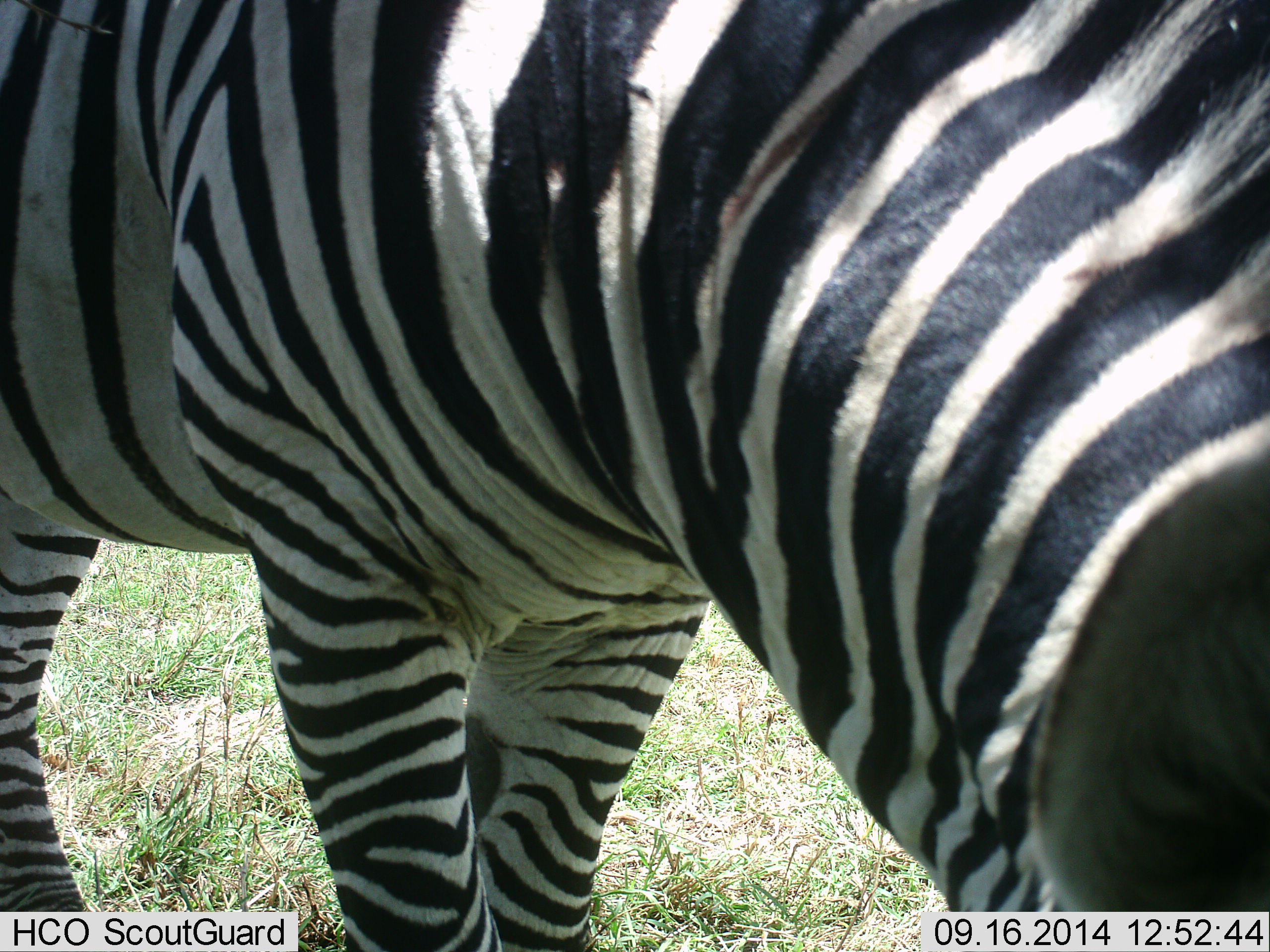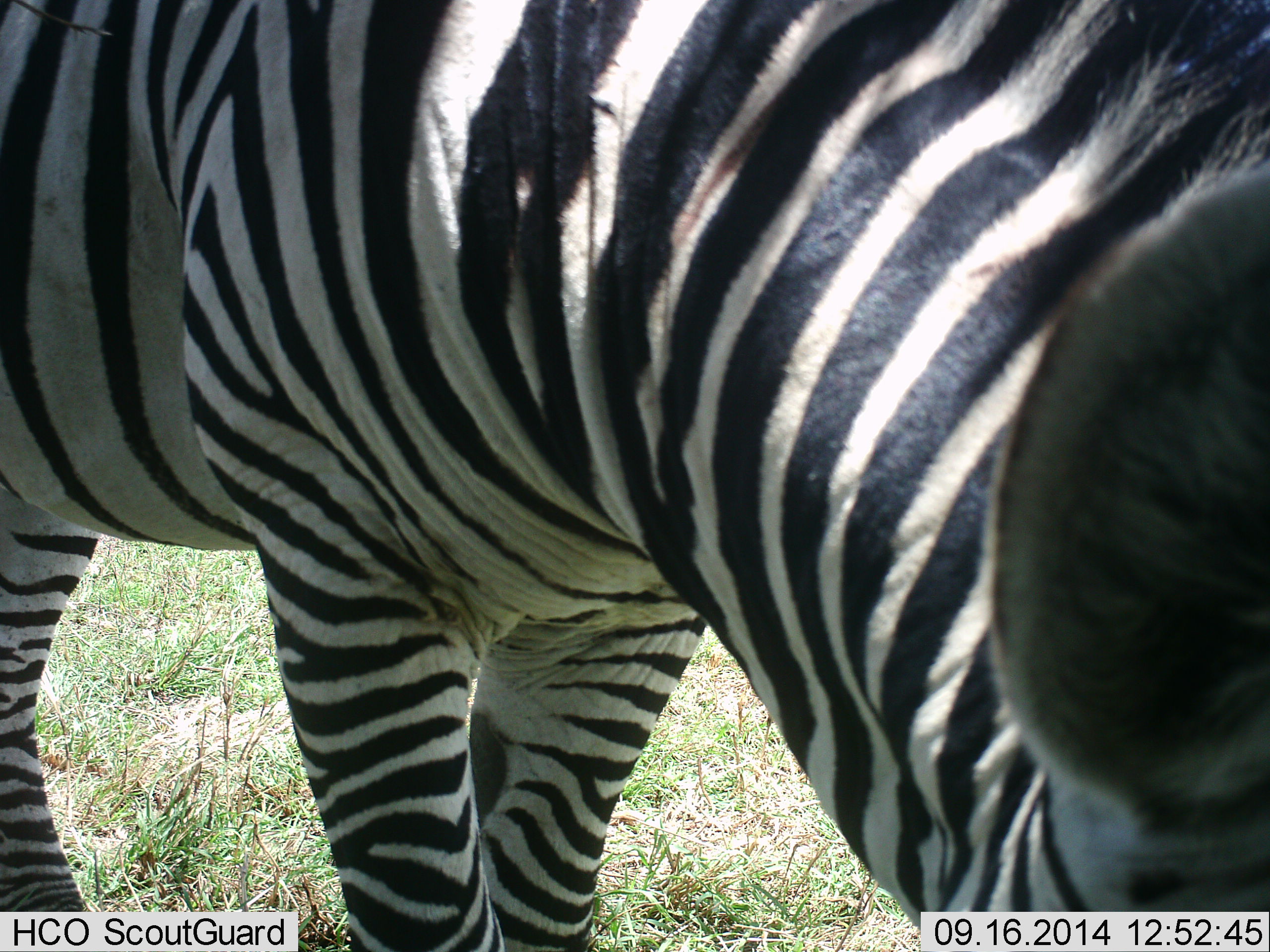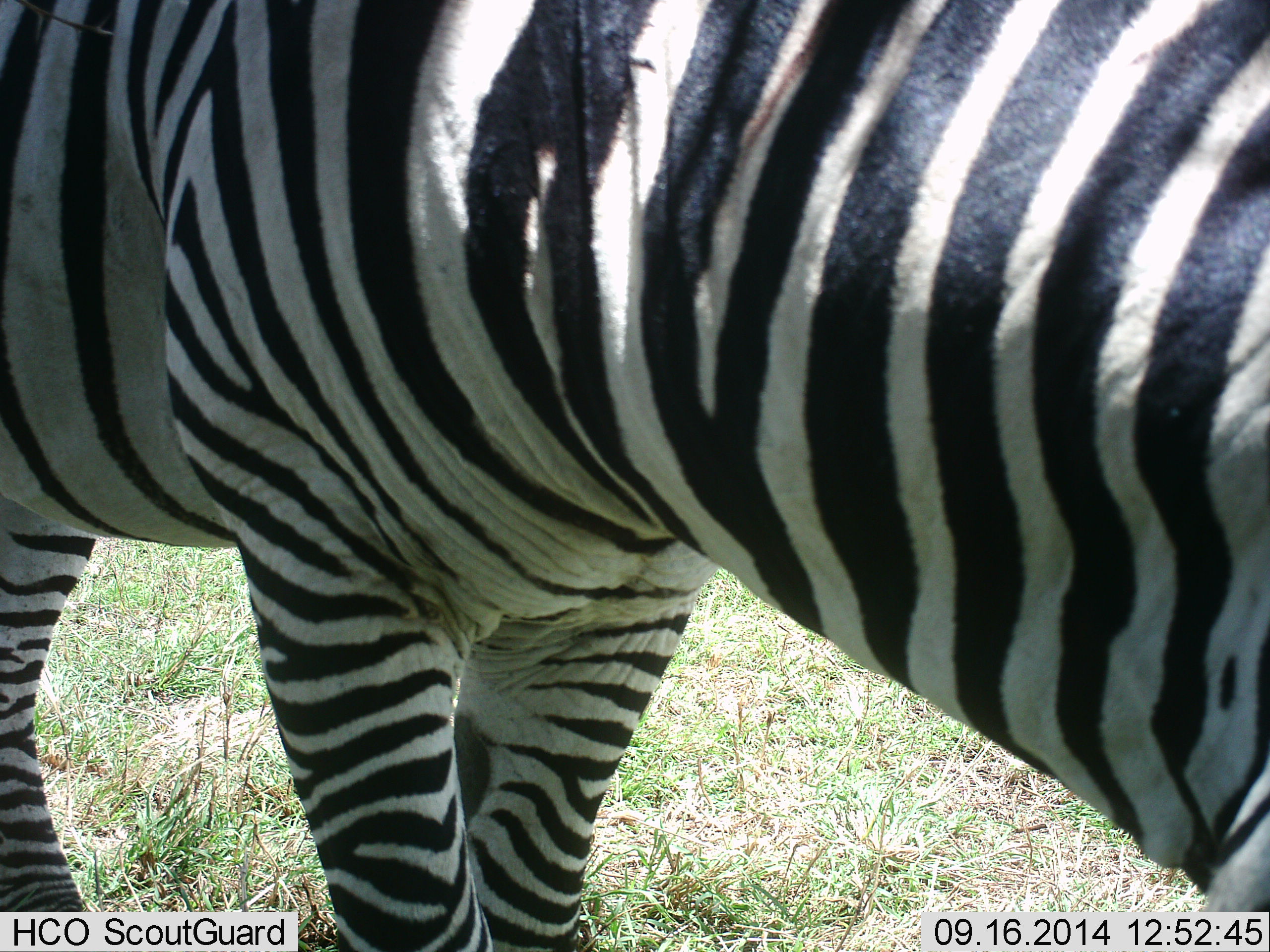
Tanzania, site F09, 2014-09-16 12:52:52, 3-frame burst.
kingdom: Animalia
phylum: Chordata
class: Mammalia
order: Perissodactyla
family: Equidae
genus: Equus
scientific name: Equus quagga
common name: plains zebra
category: zebra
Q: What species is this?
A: Zebra (plains zebra) (Equus quagga).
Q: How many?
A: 1.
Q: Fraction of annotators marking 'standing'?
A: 70%.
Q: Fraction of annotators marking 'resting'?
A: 0%.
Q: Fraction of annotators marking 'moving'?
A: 20%.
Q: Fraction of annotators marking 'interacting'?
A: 0%.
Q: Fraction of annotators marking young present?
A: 0%.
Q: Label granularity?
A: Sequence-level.